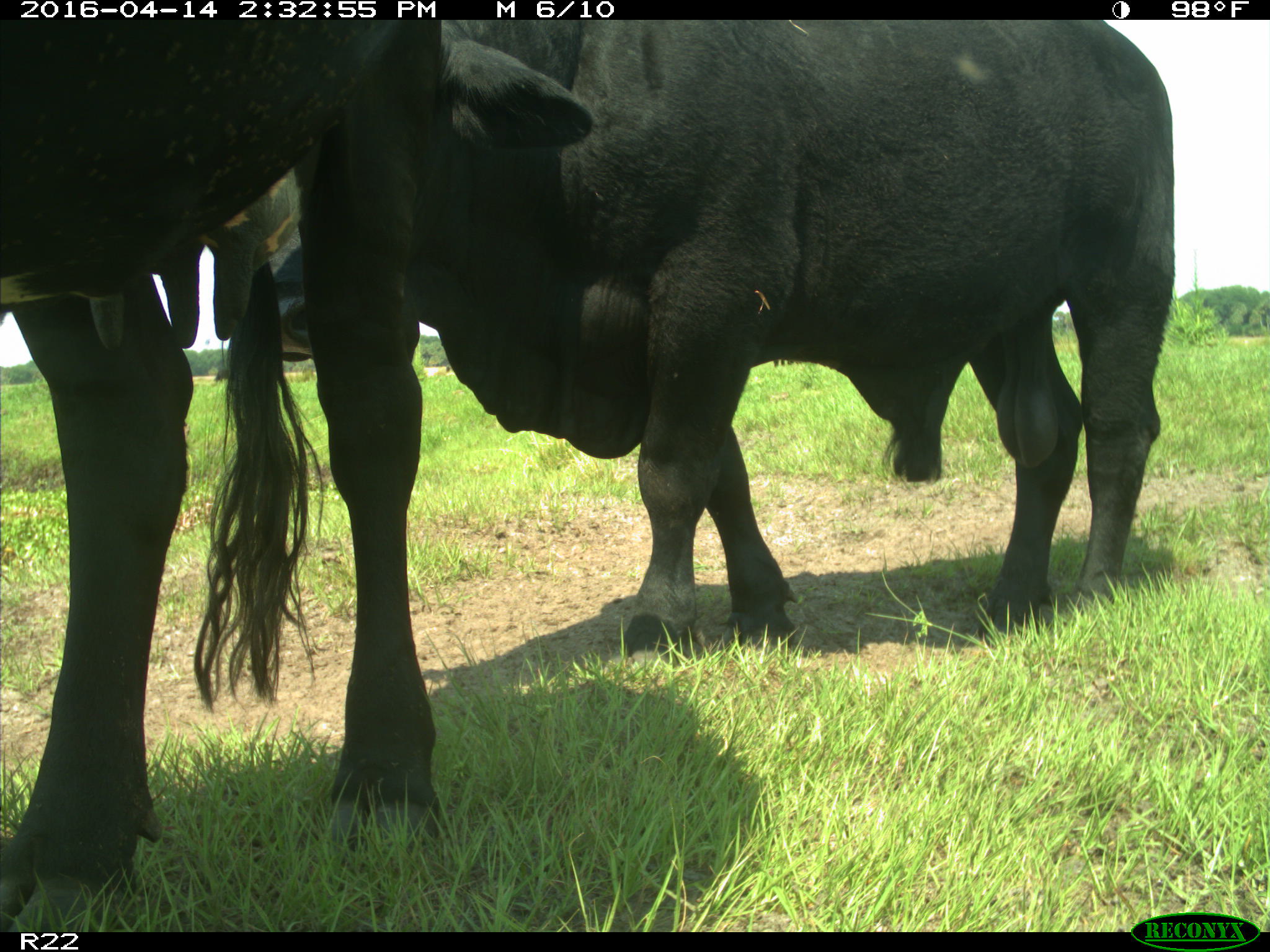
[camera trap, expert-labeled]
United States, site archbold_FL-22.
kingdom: Animalia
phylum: Chordata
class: Mammalia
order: Artiodactyla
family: Bovidae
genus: Bos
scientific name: Bos taurus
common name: domestic cow